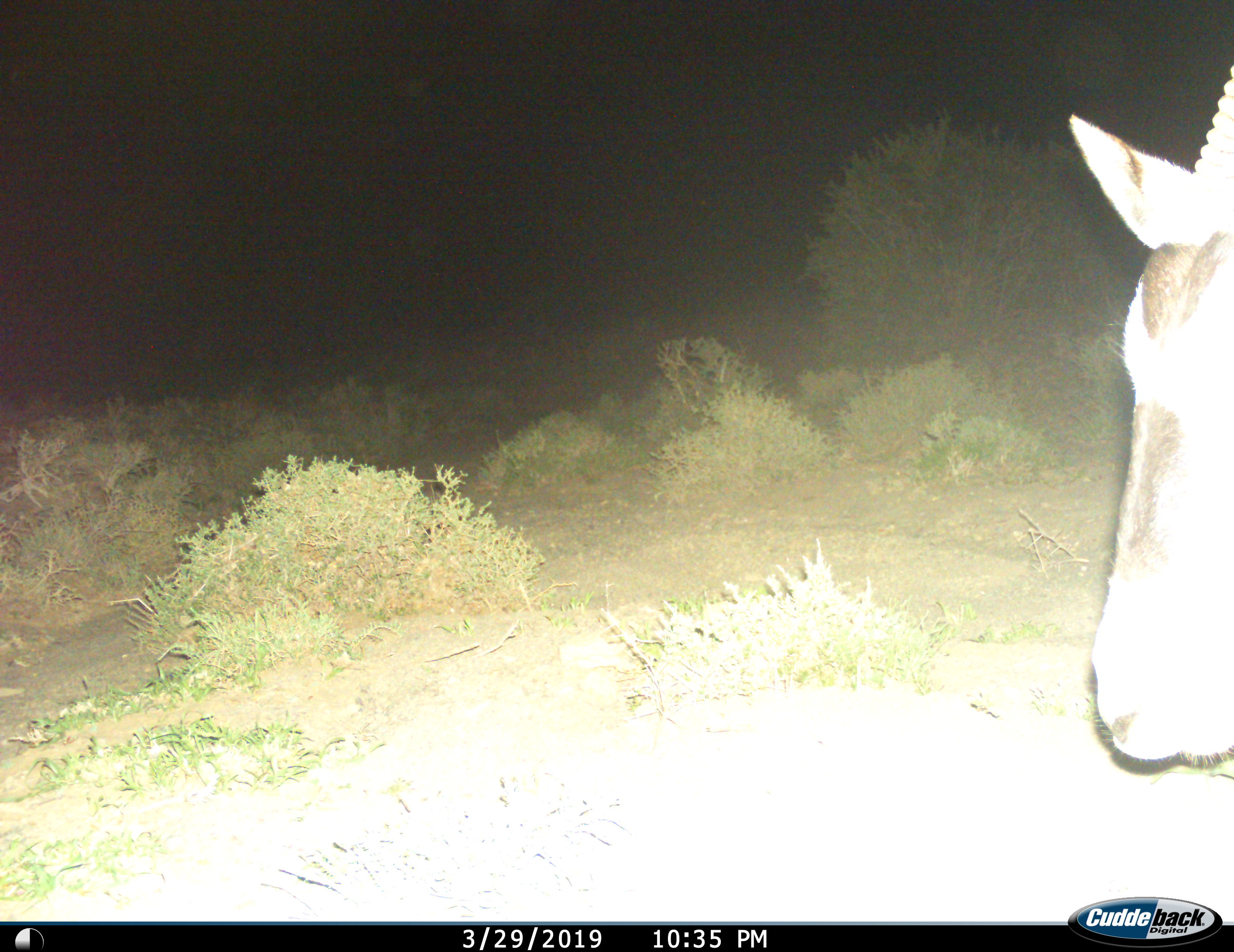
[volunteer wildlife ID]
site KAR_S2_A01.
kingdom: Animalia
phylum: Chordata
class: Mammalia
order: Artiodactyla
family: Bovidae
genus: Oryx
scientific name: Oryx gazella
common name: gemsbok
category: oryx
Oryx (gemsbok) (Oryx gazella), count 1. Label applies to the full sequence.